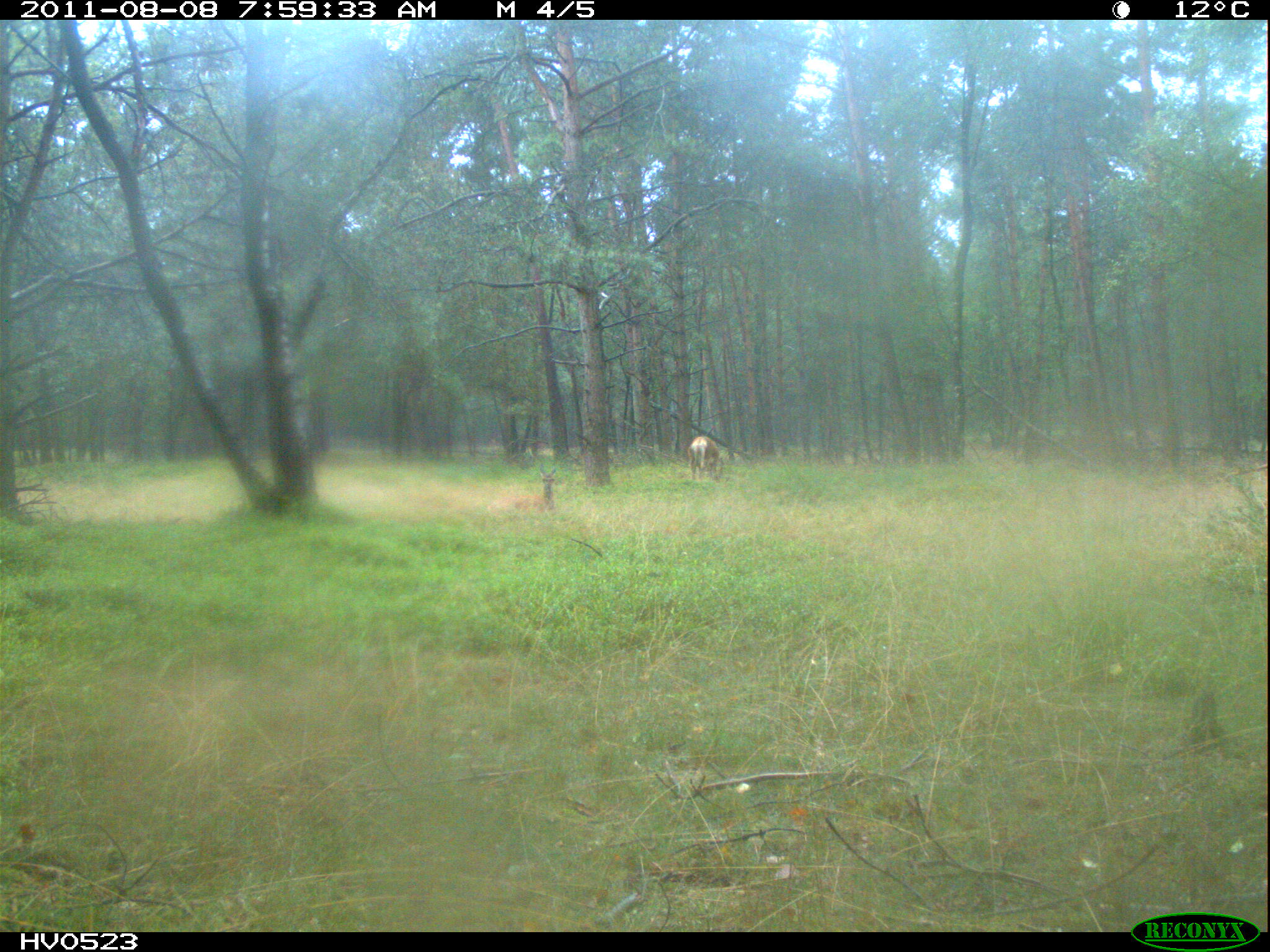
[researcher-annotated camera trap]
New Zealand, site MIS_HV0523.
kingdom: Animalia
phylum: Chordata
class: Mammalia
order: Artiodactyla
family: Cervidae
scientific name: Cervidae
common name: deer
Deer (Cervidae).